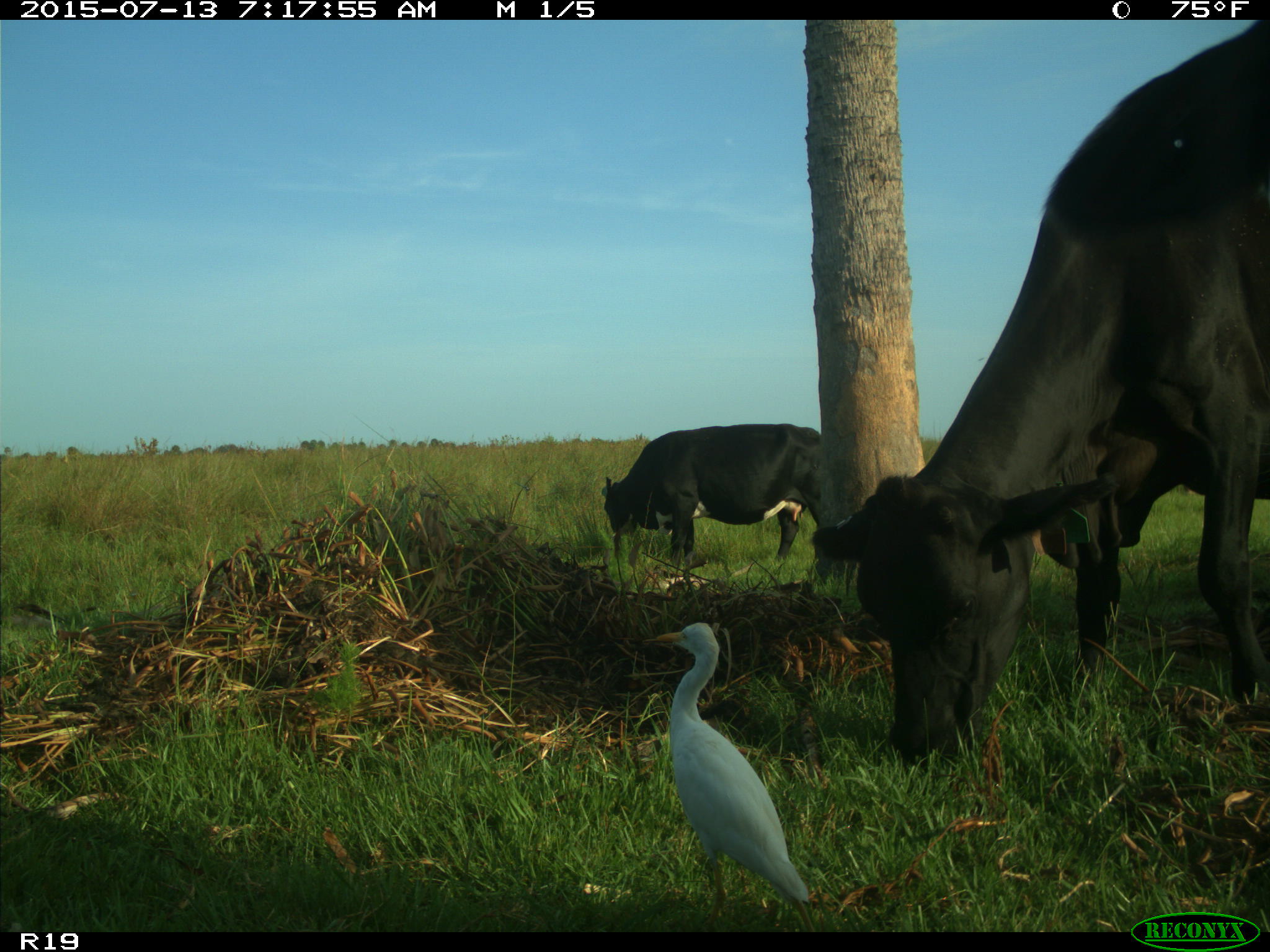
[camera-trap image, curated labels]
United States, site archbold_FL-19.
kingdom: Animalia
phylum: Chordata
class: Mammalia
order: Artiodactyla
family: Bovidae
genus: Bos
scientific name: Bos taurus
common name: domestic cow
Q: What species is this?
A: Bos taurus (domestic cow).